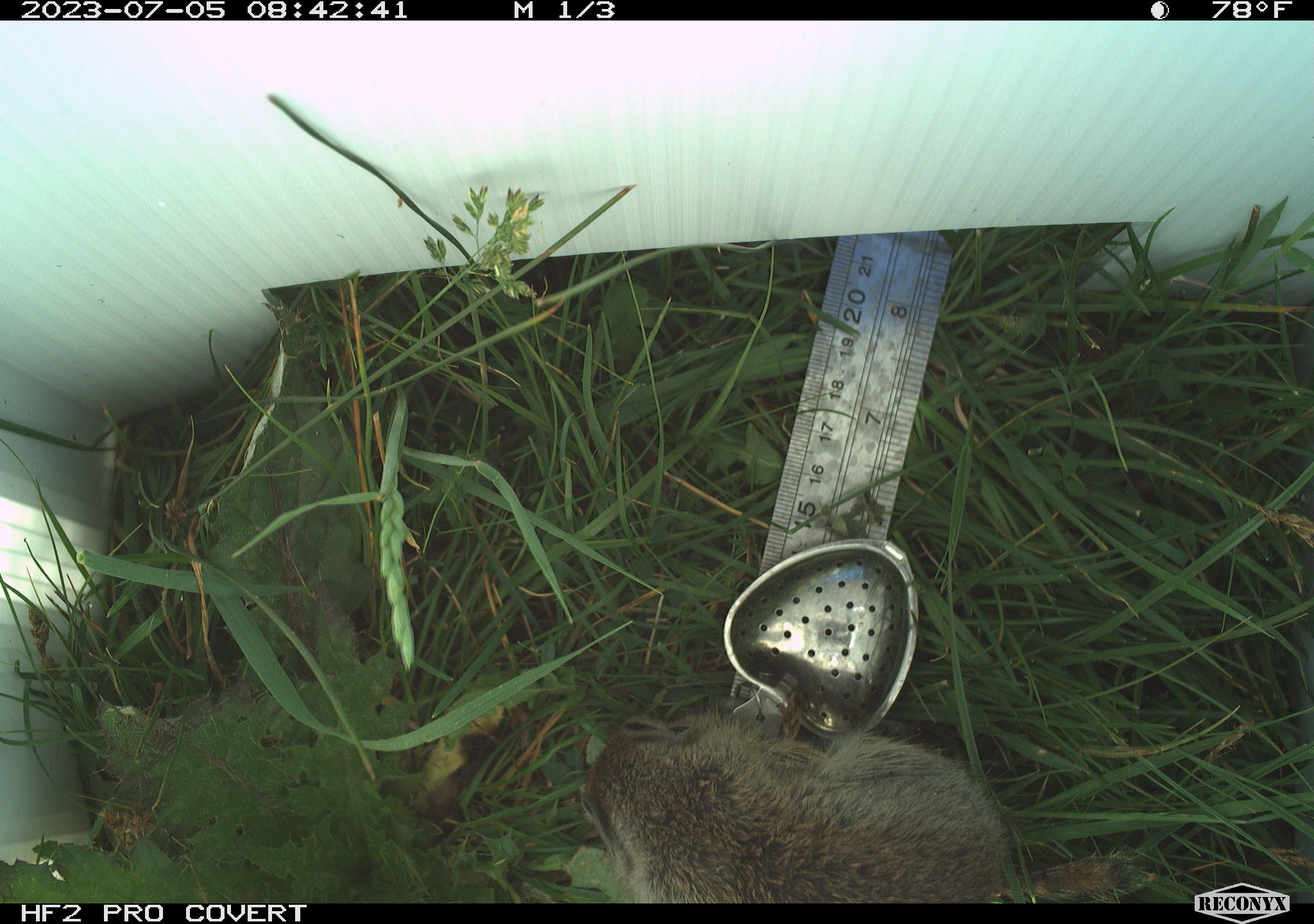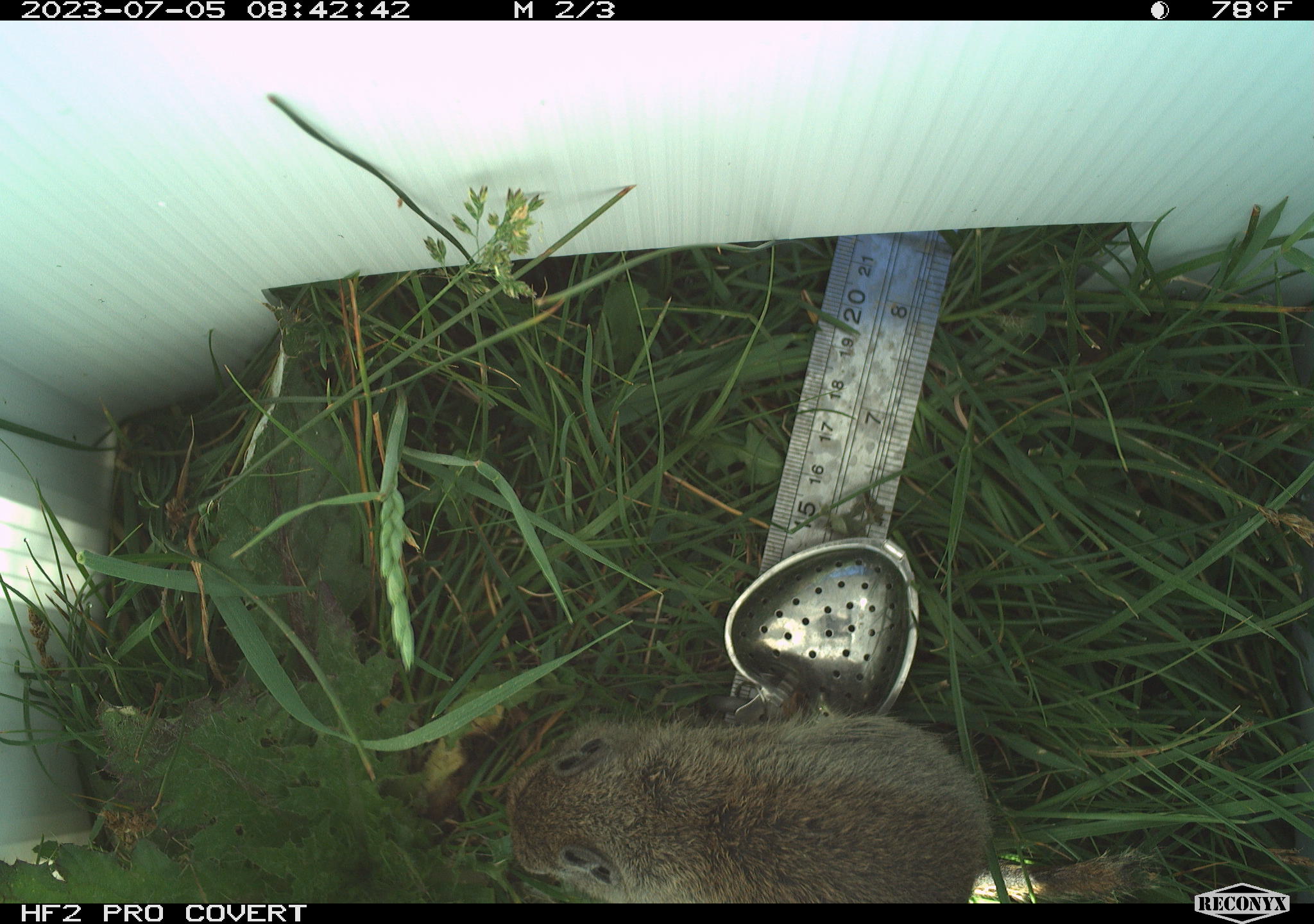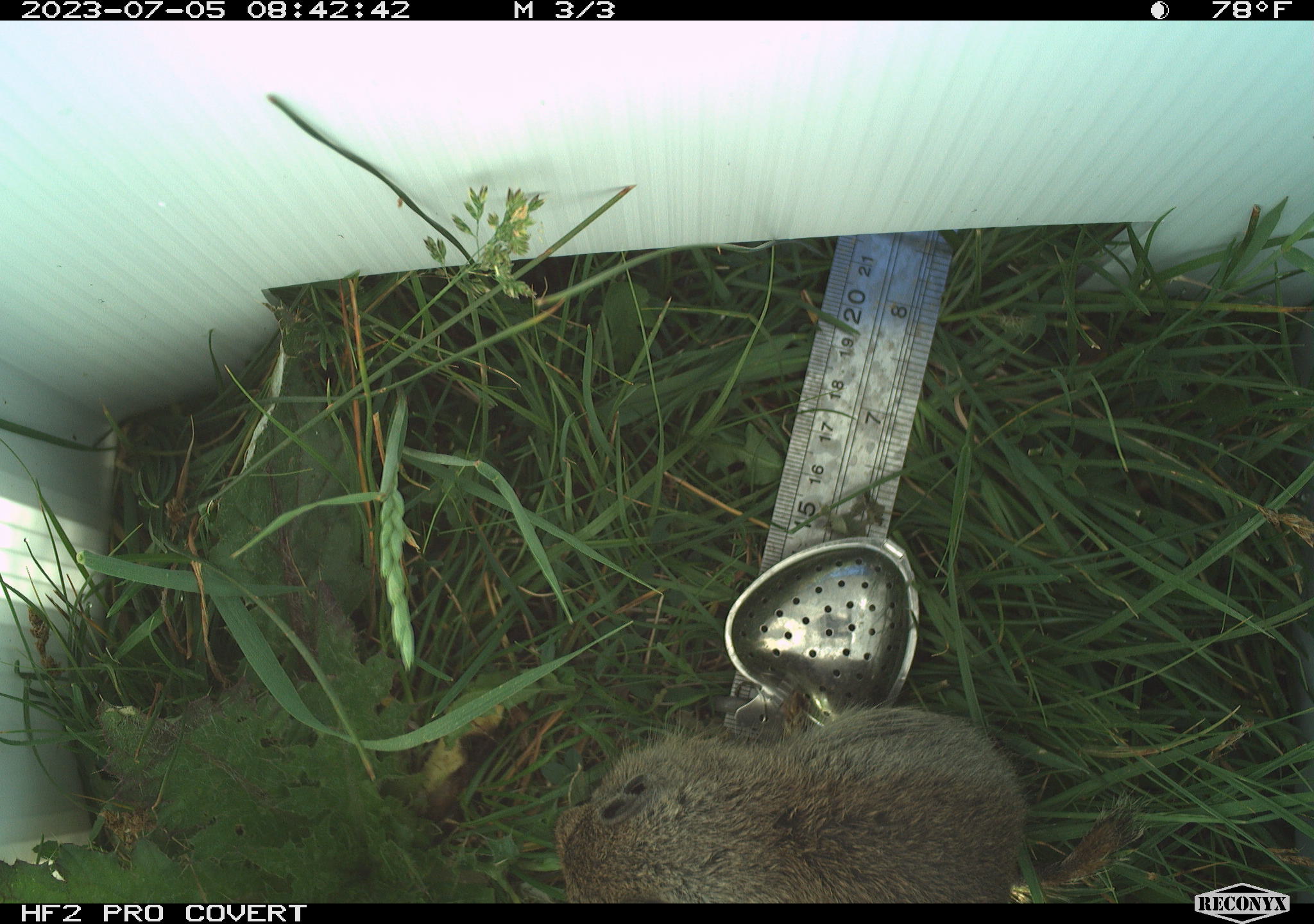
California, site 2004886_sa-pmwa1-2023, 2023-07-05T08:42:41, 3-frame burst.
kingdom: Animalia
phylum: Chordata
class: Mammalia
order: Rodentia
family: Sciuridae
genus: Urocitellus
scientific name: Urocitellus beldingi beldingi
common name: belding's ground squirrel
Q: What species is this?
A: Belding's ground squirrel (Urocitellus beldingi beldingi).